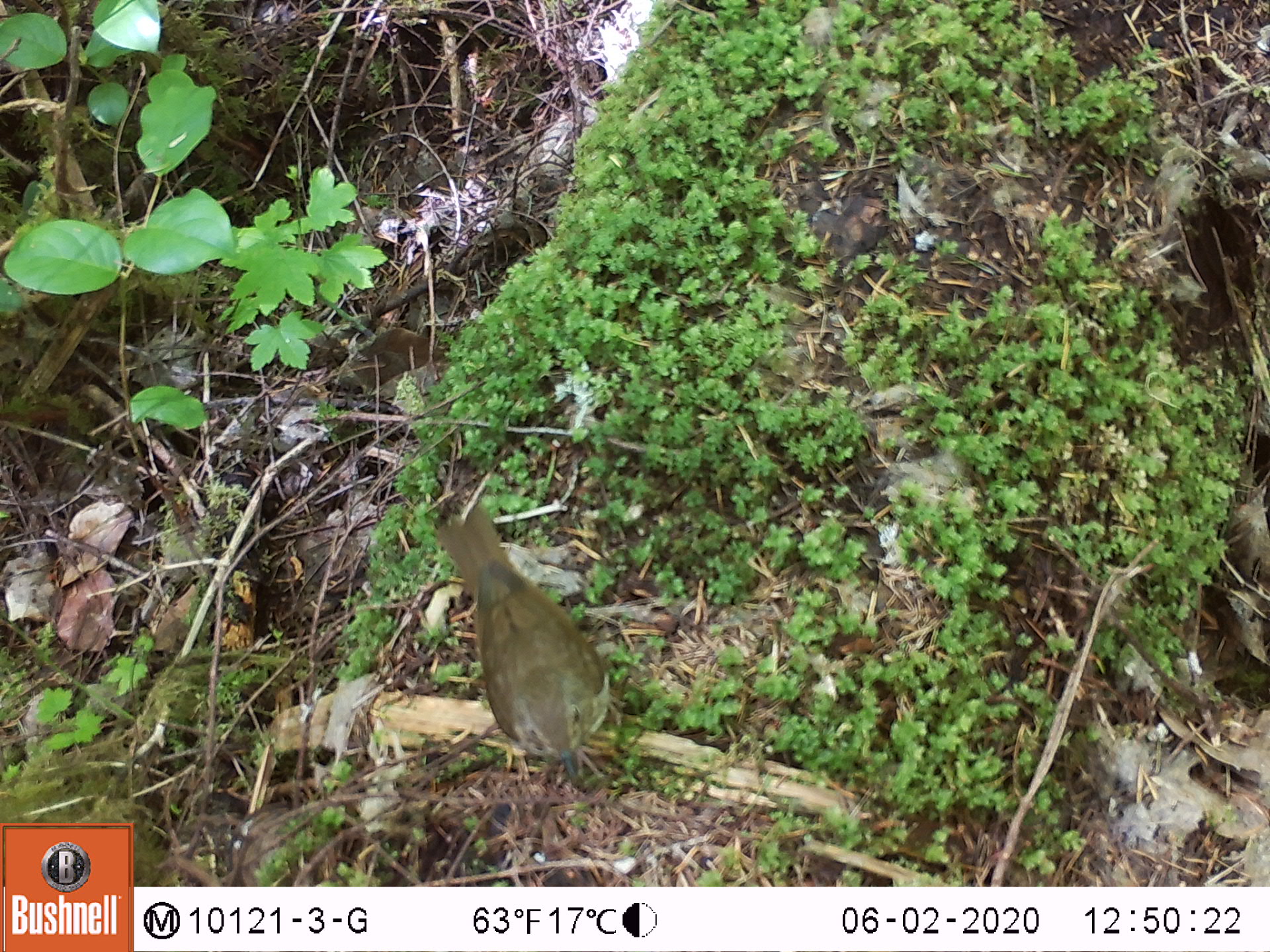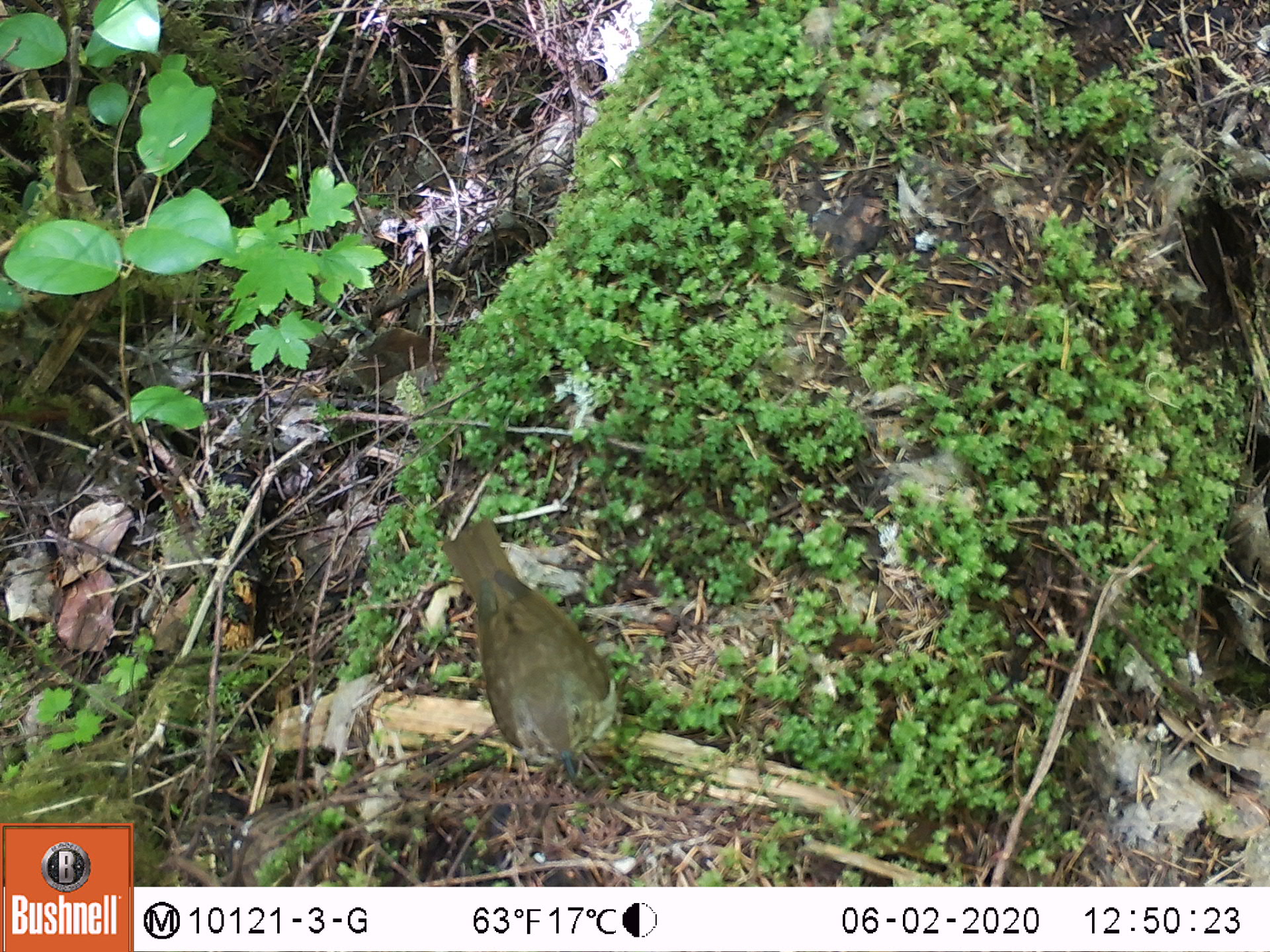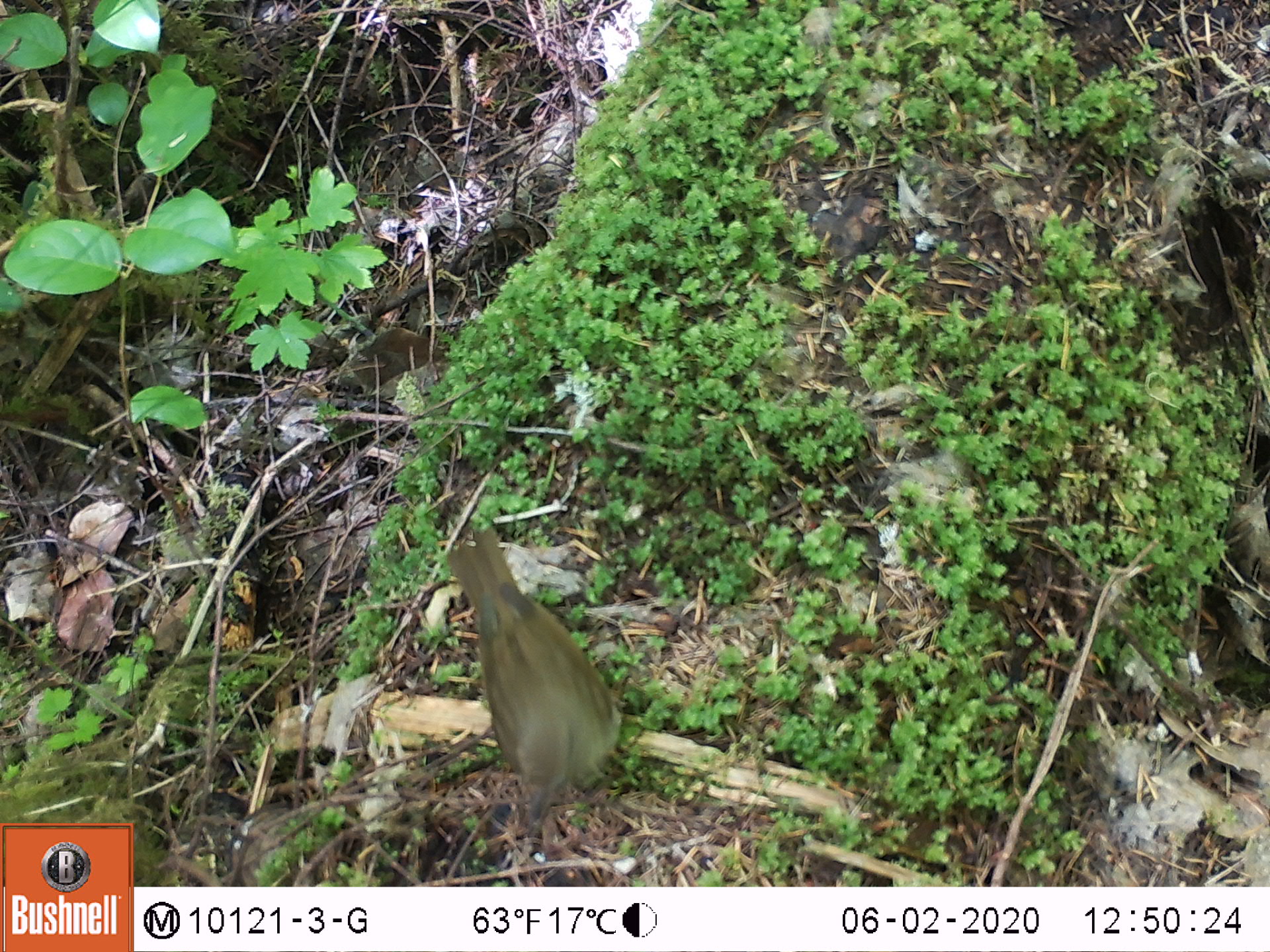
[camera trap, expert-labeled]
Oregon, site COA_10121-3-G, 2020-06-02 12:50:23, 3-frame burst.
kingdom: Animalia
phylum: Chordata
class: Aves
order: Passeriformes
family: Turdidae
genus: Catharus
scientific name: Catharus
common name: brown thrushes and nightingale-thrushes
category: catharus species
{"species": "catharus species (brown thrushes and nightingale-thrushes) (Catharus)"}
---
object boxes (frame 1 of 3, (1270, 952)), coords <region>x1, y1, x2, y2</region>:
catharus species: <region>418, 498, 630, 799</region>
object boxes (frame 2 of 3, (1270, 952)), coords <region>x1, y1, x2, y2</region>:
catharus species: <region>427, 509, 632, 798</region>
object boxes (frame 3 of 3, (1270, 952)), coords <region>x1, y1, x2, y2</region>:
catharus species: <region>430, 514, 636, 841</region>